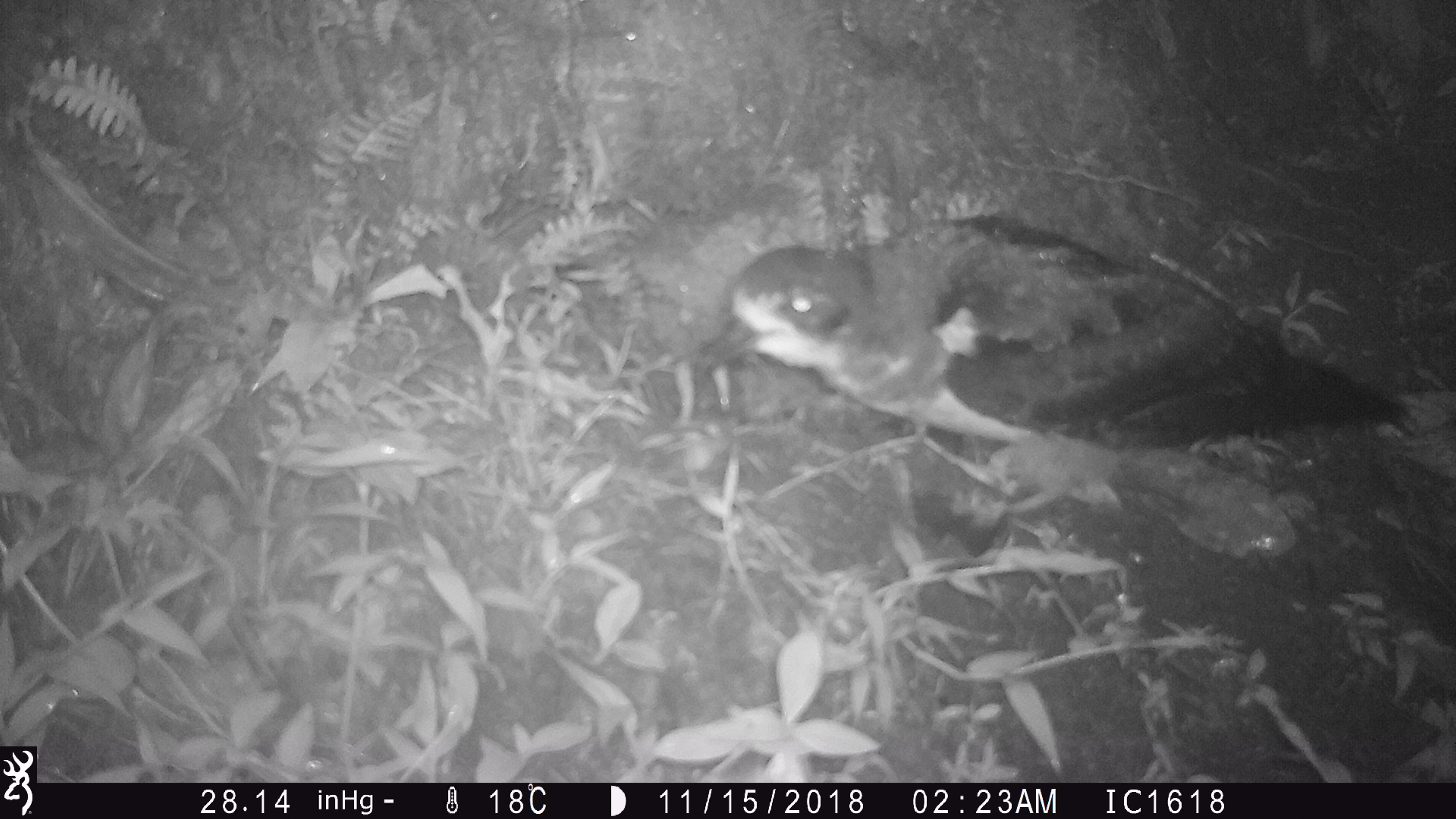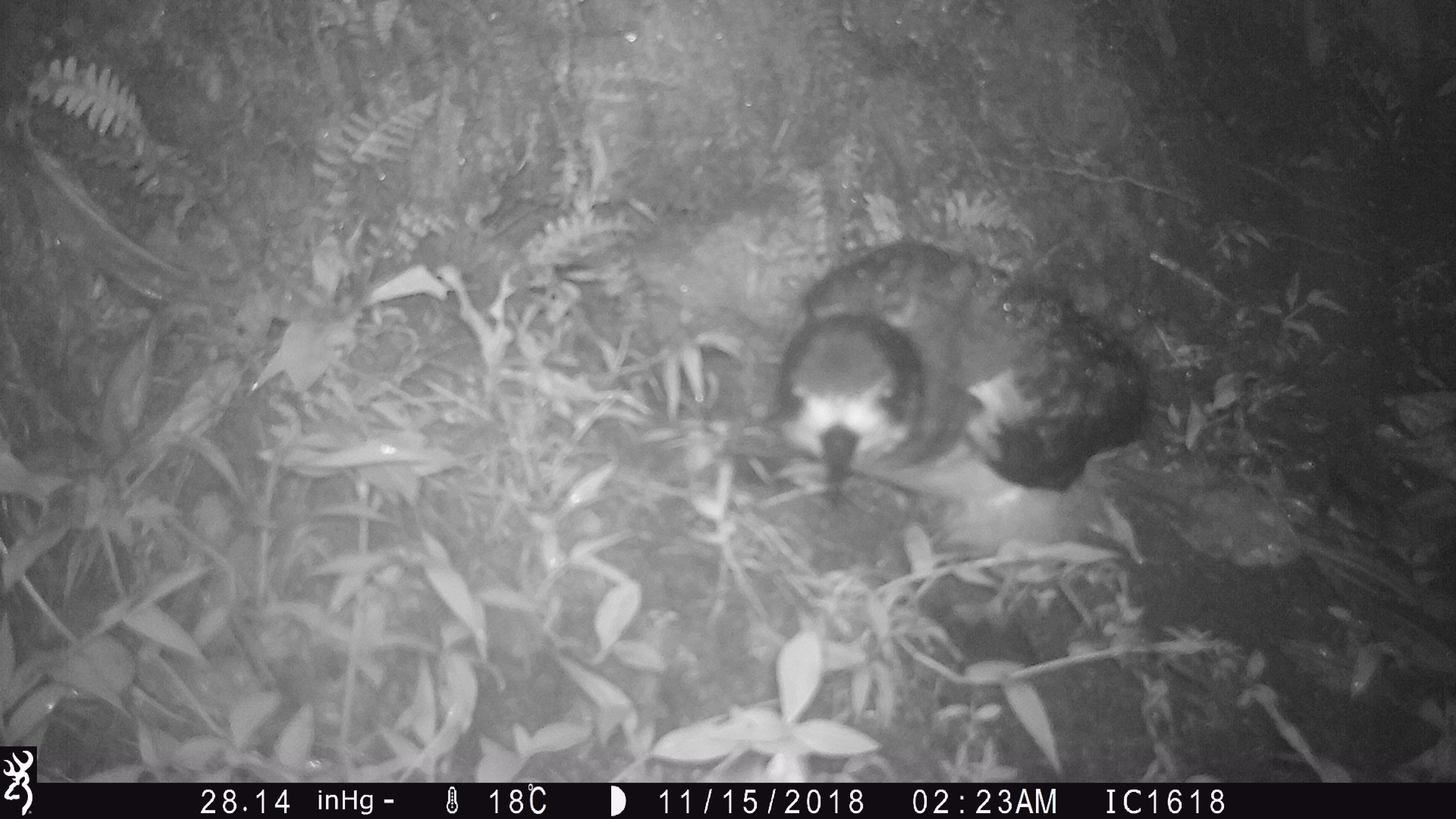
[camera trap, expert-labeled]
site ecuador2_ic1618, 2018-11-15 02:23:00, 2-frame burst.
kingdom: Animalia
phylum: Chordata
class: Aves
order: Procellariiformes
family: Procellariidae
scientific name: Procellariidae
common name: petrel chick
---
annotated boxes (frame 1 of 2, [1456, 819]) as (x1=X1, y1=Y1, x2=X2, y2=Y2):
petrel chick: (x1=699, y1=201, x2=1420, y2=541)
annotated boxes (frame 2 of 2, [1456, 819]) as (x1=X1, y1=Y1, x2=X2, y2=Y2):
petrel chick: (x1=765, y1=235, x2=1155, y2=600)